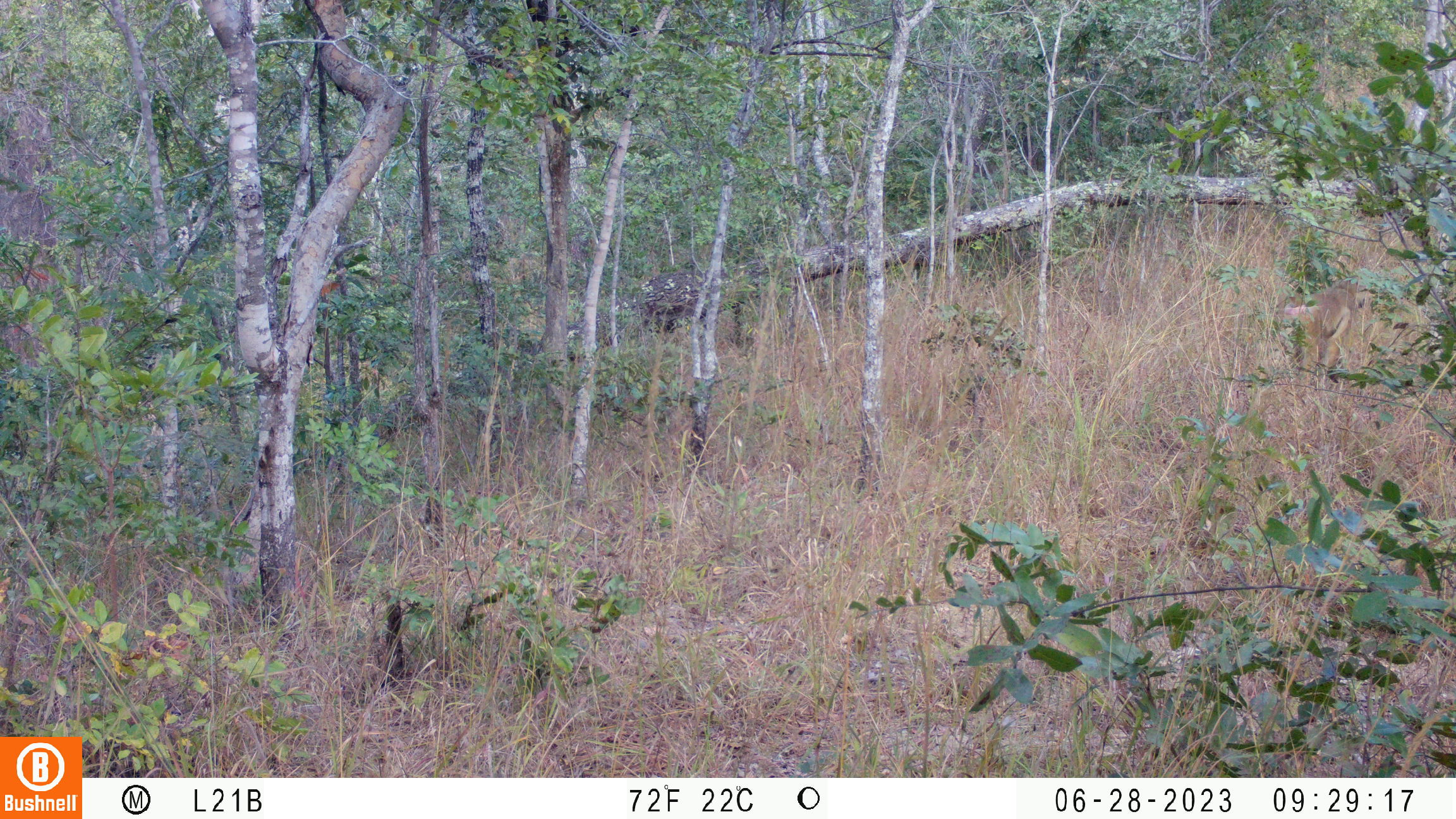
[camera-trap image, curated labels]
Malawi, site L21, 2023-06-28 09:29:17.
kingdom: Animalia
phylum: Chordata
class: Mammalia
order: Primates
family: Cercopithecidae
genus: Papio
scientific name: Papio cynocephalus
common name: yellow baboon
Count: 1.